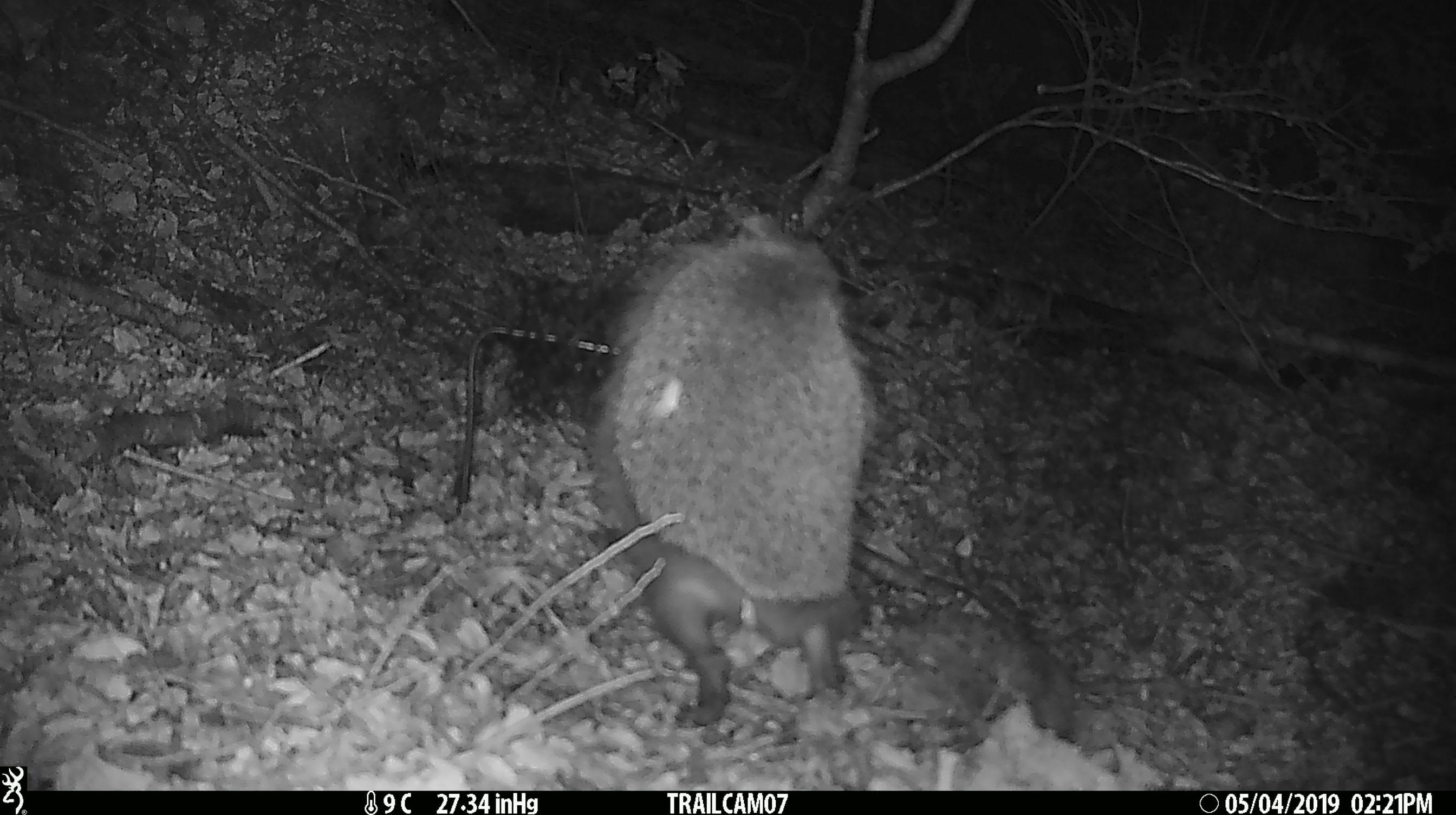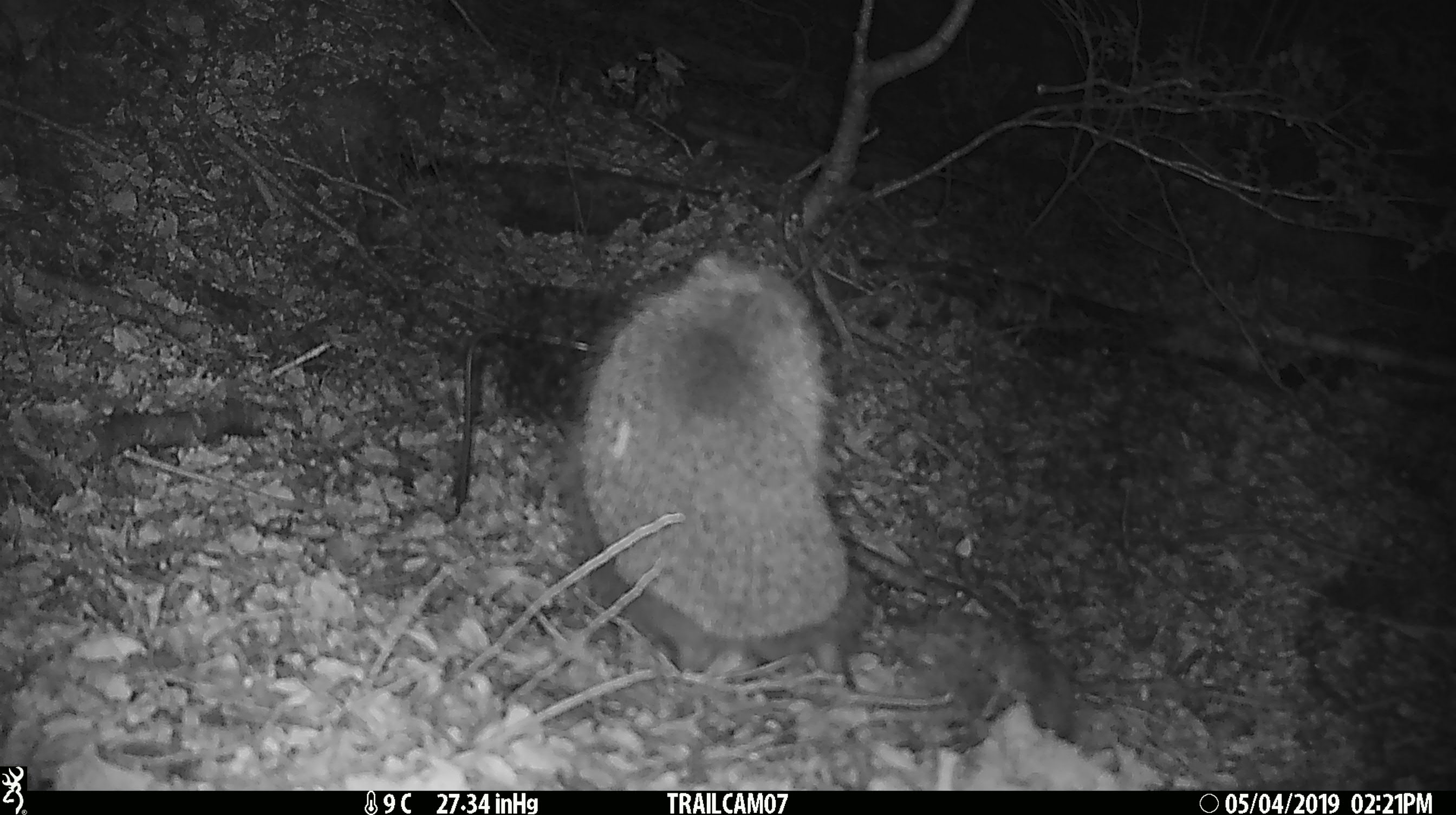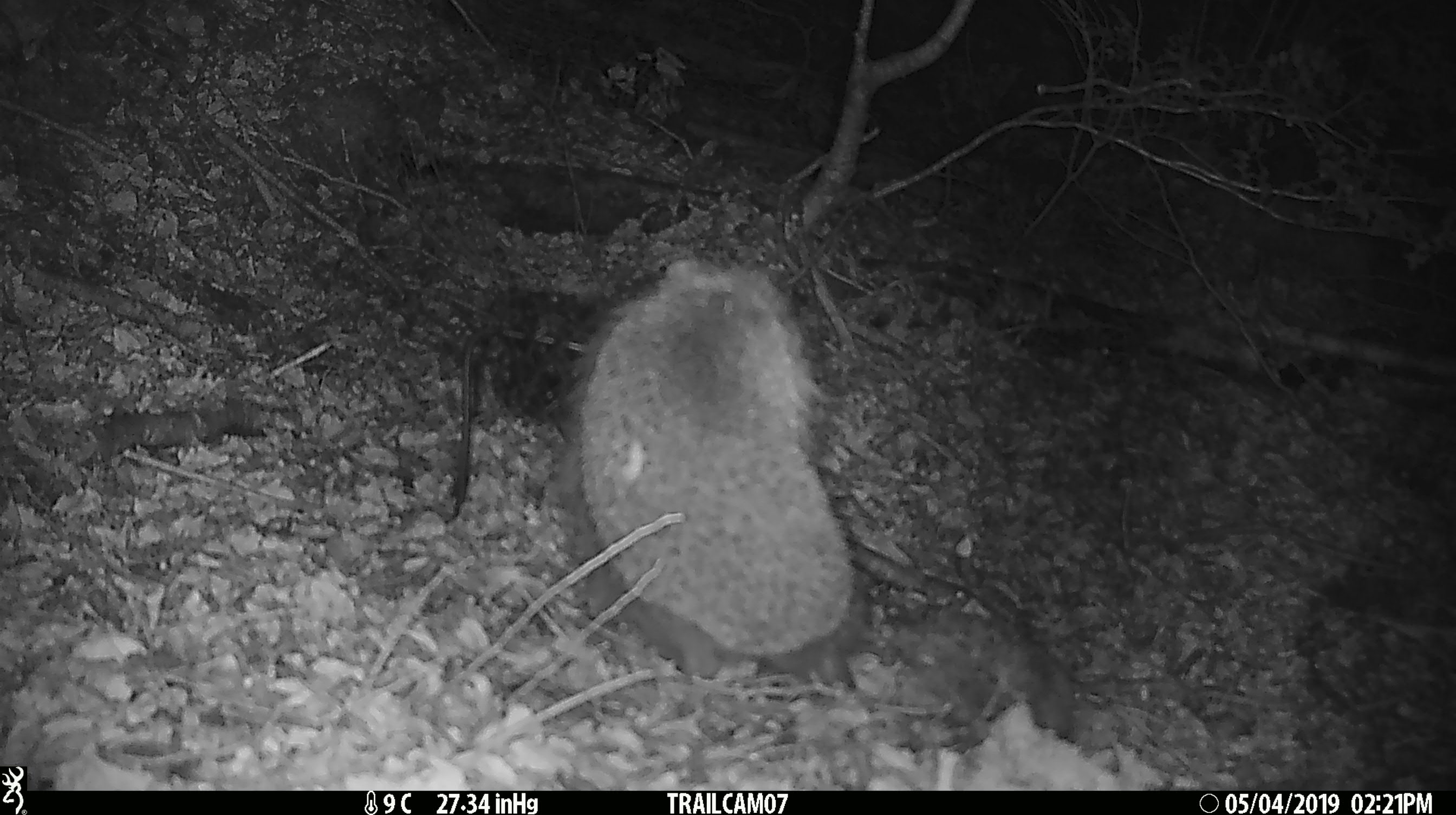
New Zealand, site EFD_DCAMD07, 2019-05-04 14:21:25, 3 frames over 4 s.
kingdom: Animalia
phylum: Chordata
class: Mammalia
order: Eulipotyphla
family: Erinaceidae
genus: Erinaceus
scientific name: Erinaceus europaeus europaeus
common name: european hedgehog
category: hedgehog